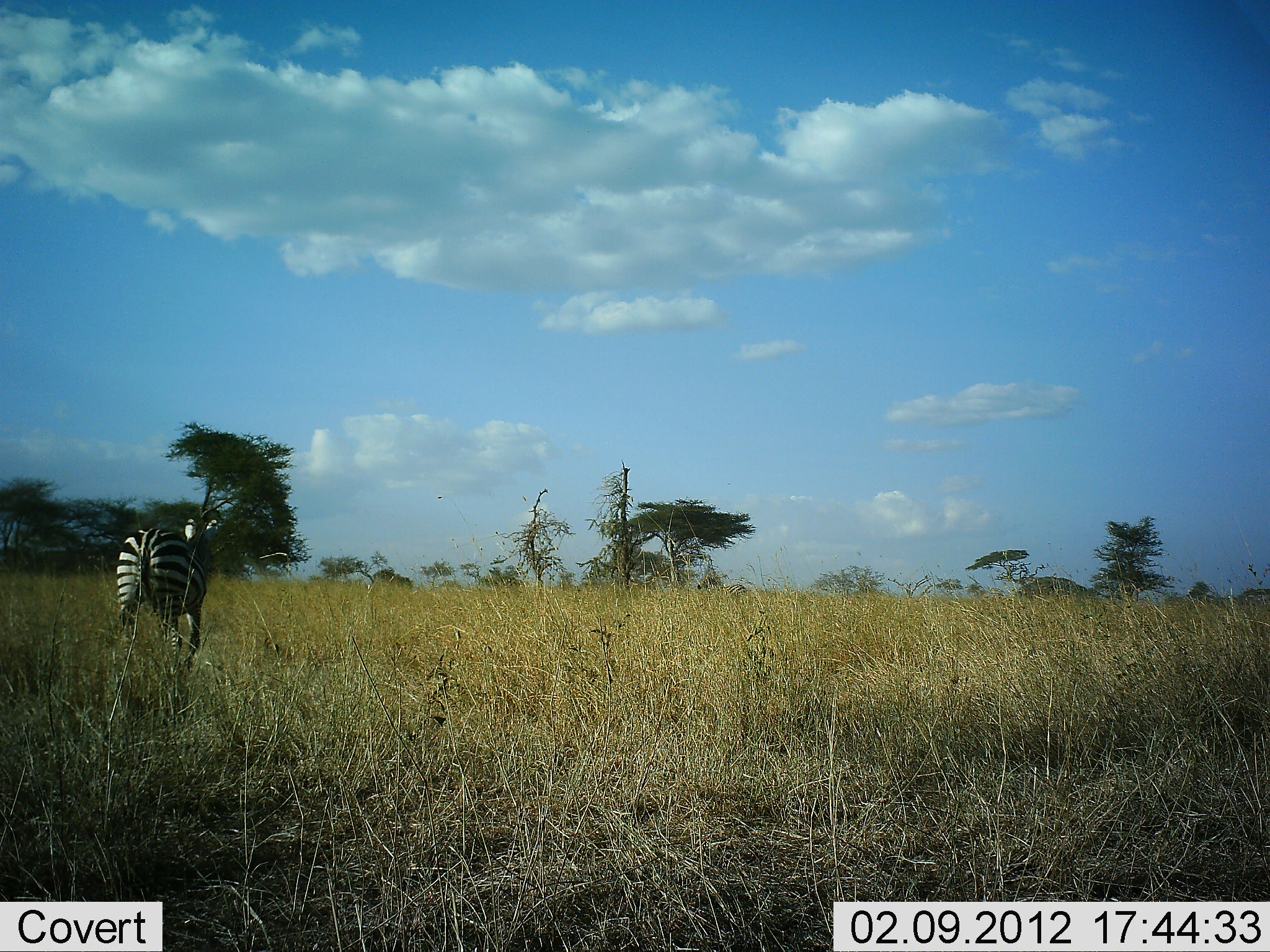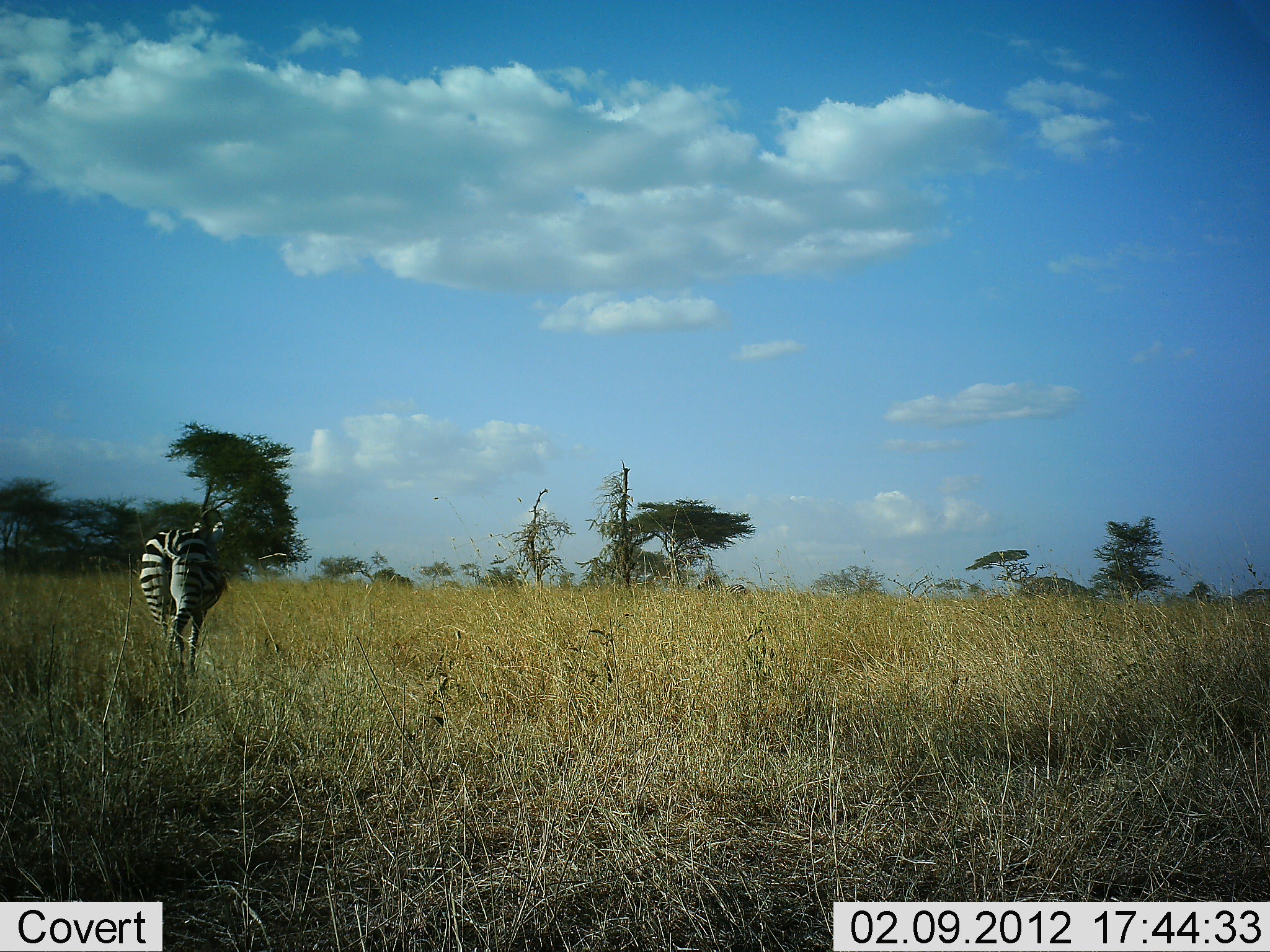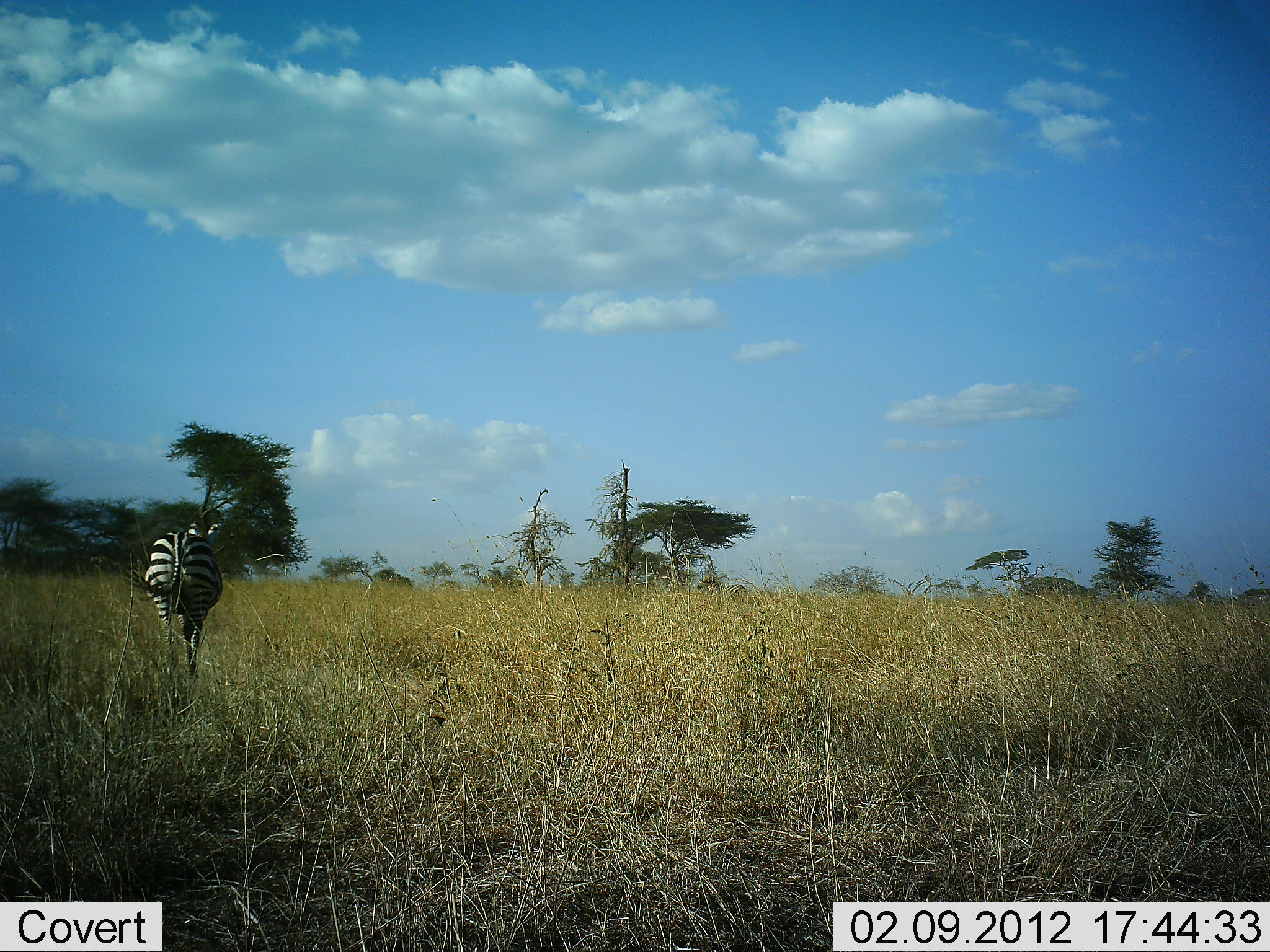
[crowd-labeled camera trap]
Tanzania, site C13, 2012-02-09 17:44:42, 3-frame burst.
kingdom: Animalia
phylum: Chordata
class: Mammalia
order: Perissodactyla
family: Equidae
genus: Equus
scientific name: Equus quagga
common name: plains zebra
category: zebra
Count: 1.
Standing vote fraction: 12%.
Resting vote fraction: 0%.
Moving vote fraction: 91%.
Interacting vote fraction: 0%.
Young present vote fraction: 0%.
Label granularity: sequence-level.